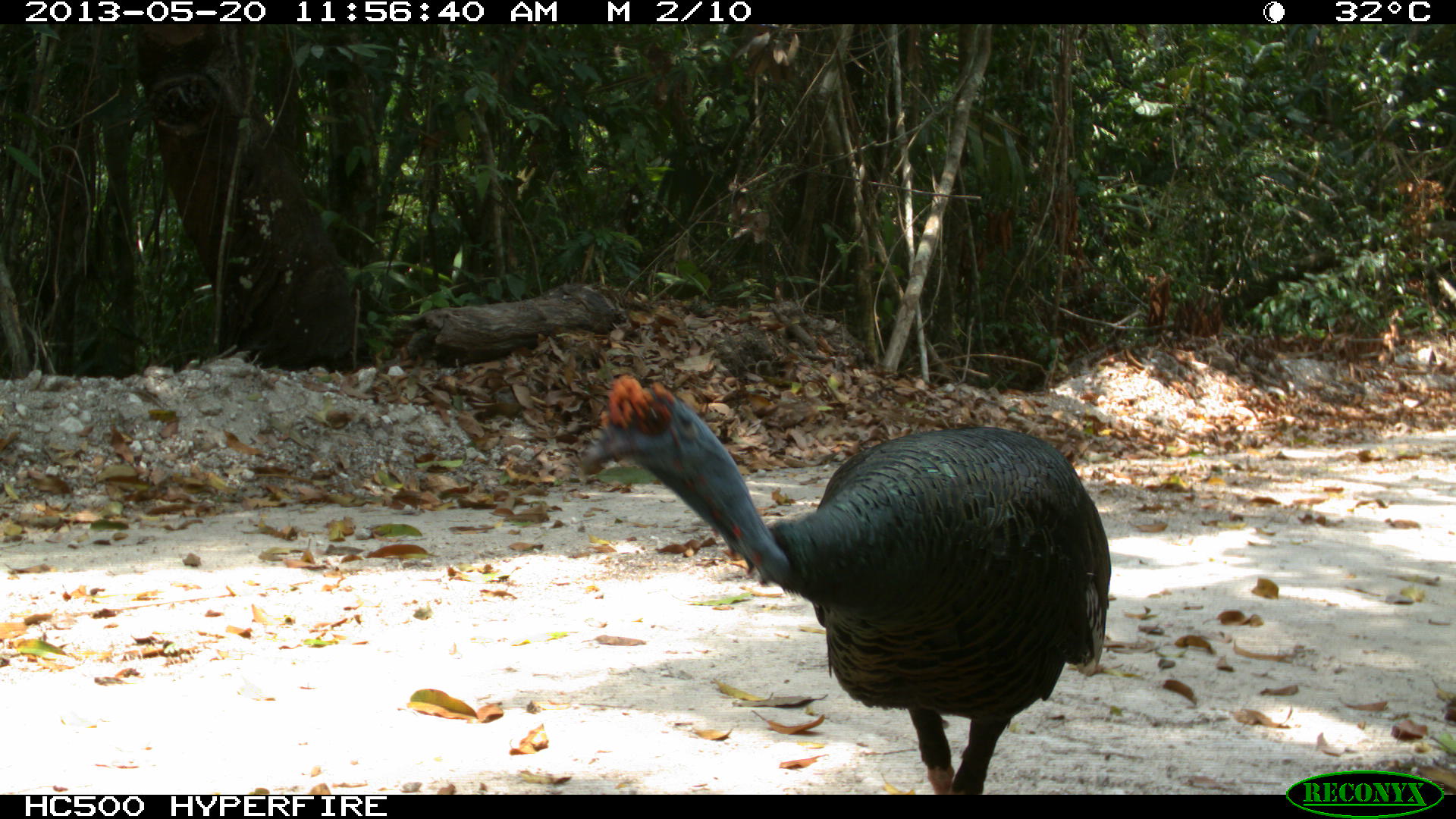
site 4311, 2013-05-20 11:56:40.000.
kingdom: Animalia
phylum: Chordata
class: Aves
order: Galliformes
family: Phasianidae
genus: Meleagris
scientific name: Meleagris ocellata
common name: ocellated turkey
Meleagris ocellata (ocellated turkey), count 1, sex male.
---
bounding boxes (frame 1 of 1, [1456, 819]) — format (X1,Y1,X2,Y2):
meleagris ocellata: (581,376,1111,795)